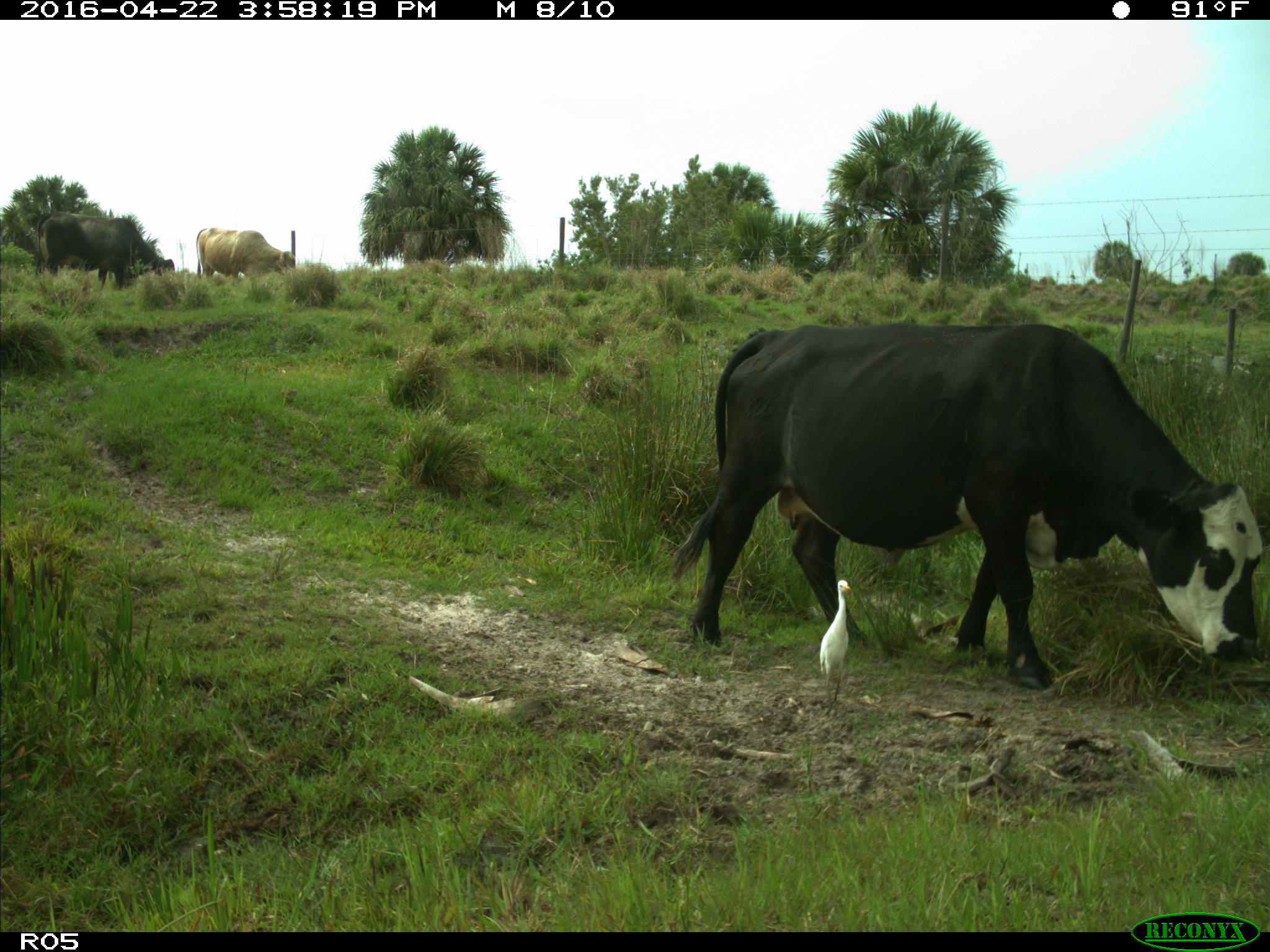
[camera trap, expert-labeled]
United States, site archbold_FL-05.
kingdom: Animalia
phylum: Chordata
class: Mammalia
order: Artiodactyla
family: Bovidae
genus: Bos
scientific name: Bos taurus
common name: domestic cow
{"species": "Bos taurus (domestic cow)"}